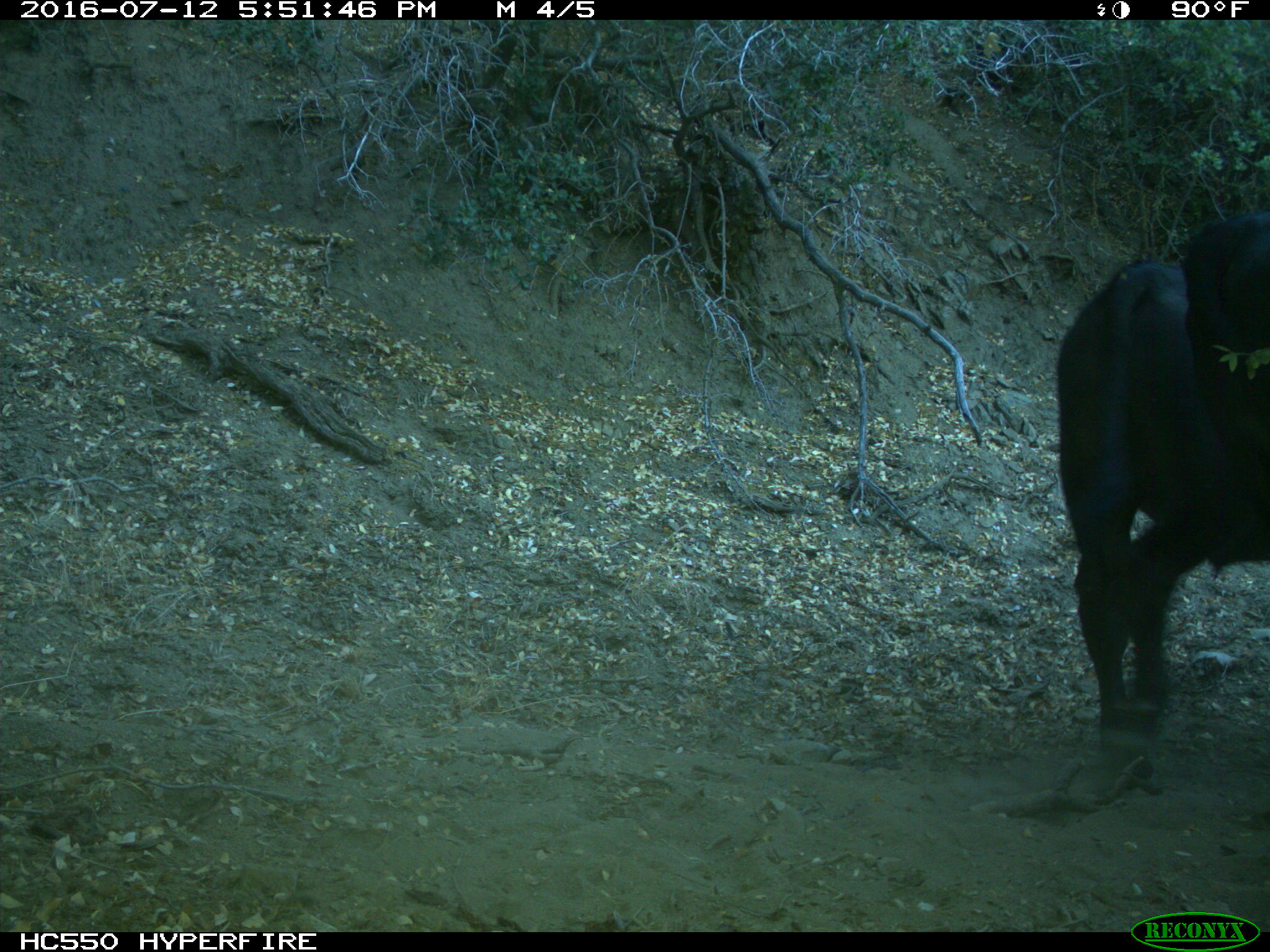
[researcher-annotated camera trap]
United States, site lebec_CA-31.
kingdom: Animalia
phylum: Chordata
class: Mammalia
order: Artiodactyla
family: Bovidae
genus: Bos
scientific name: Bos taurus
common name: domestic cow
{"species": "Bos taurus (domestic cow)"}